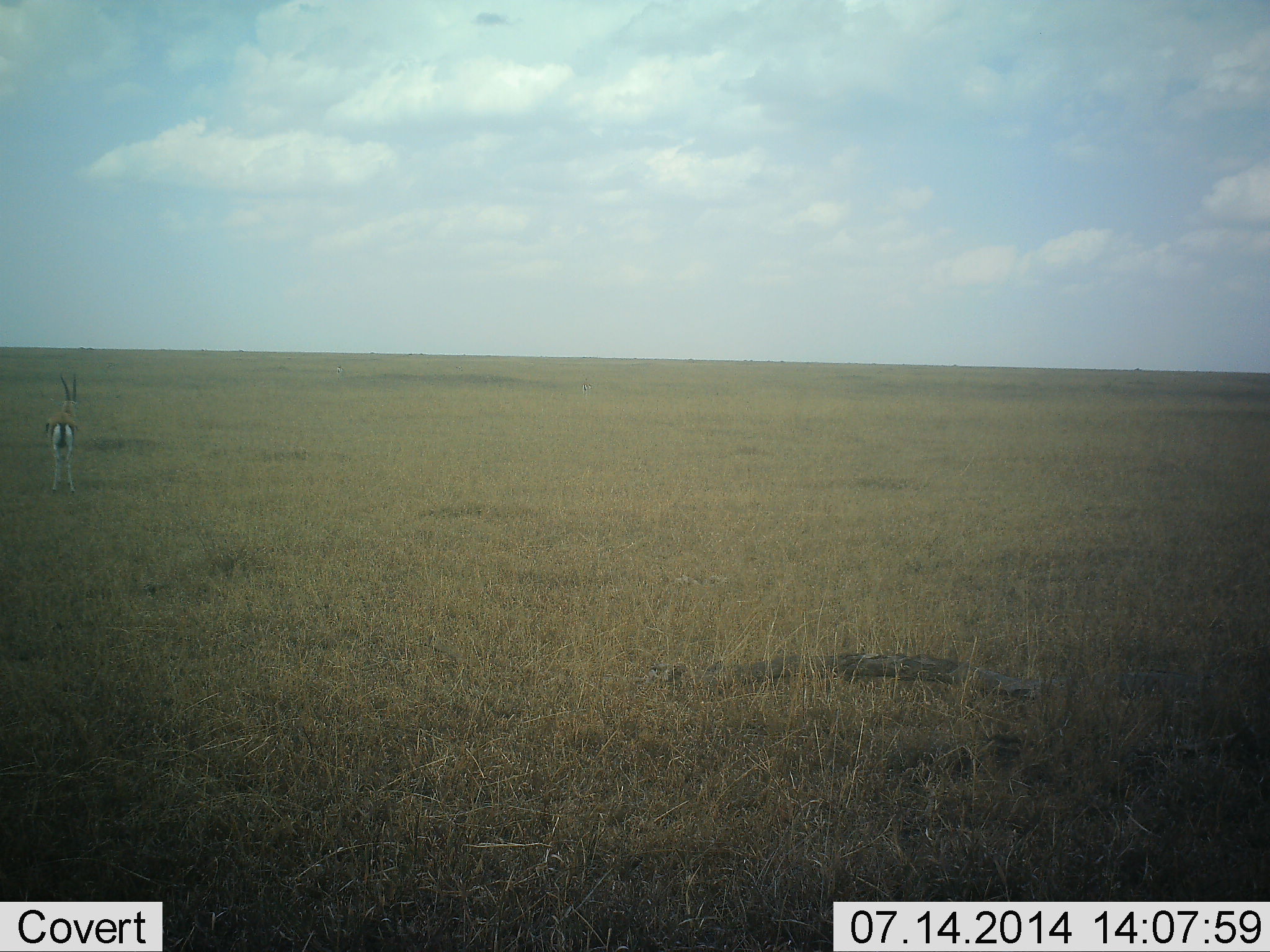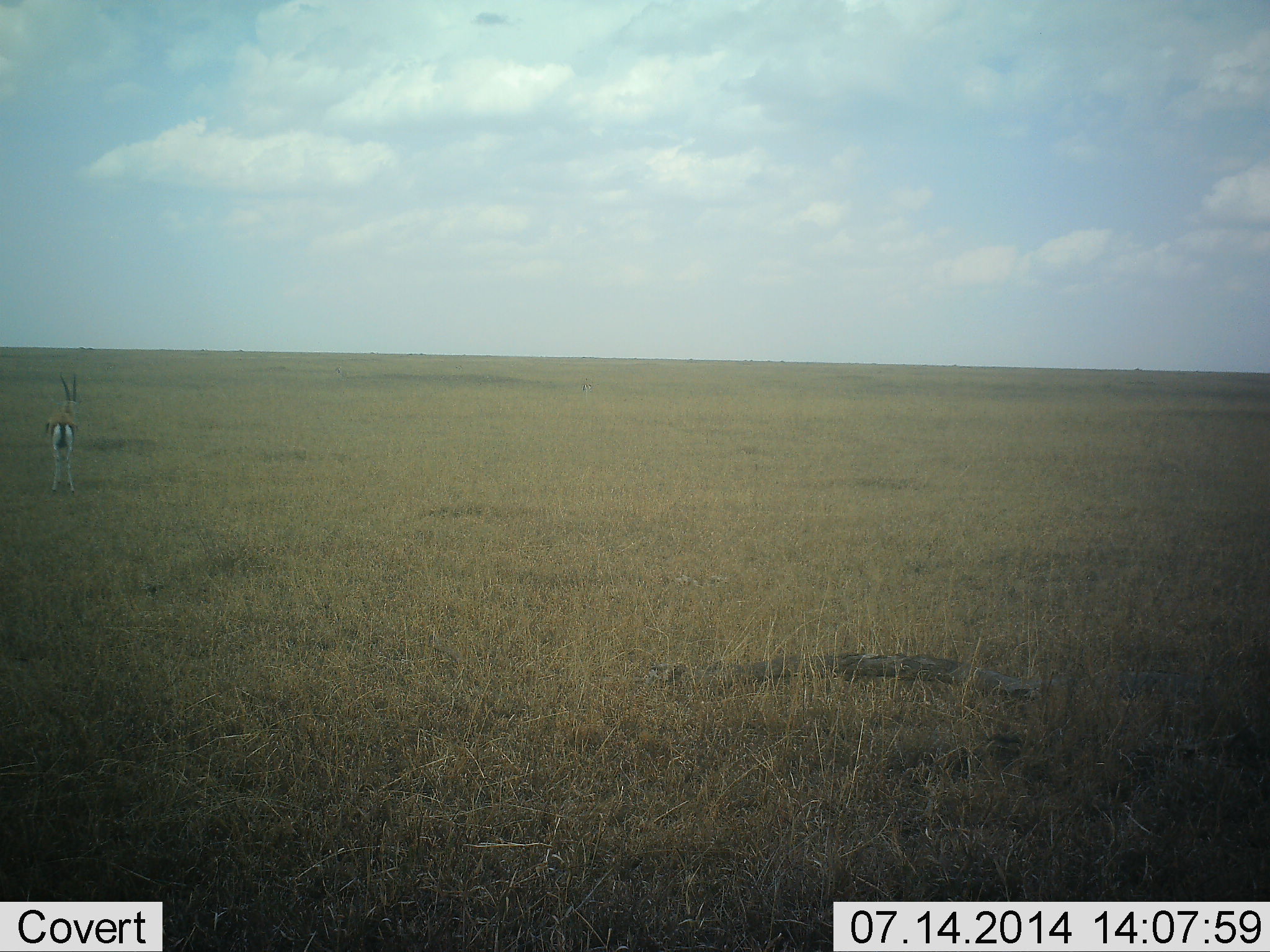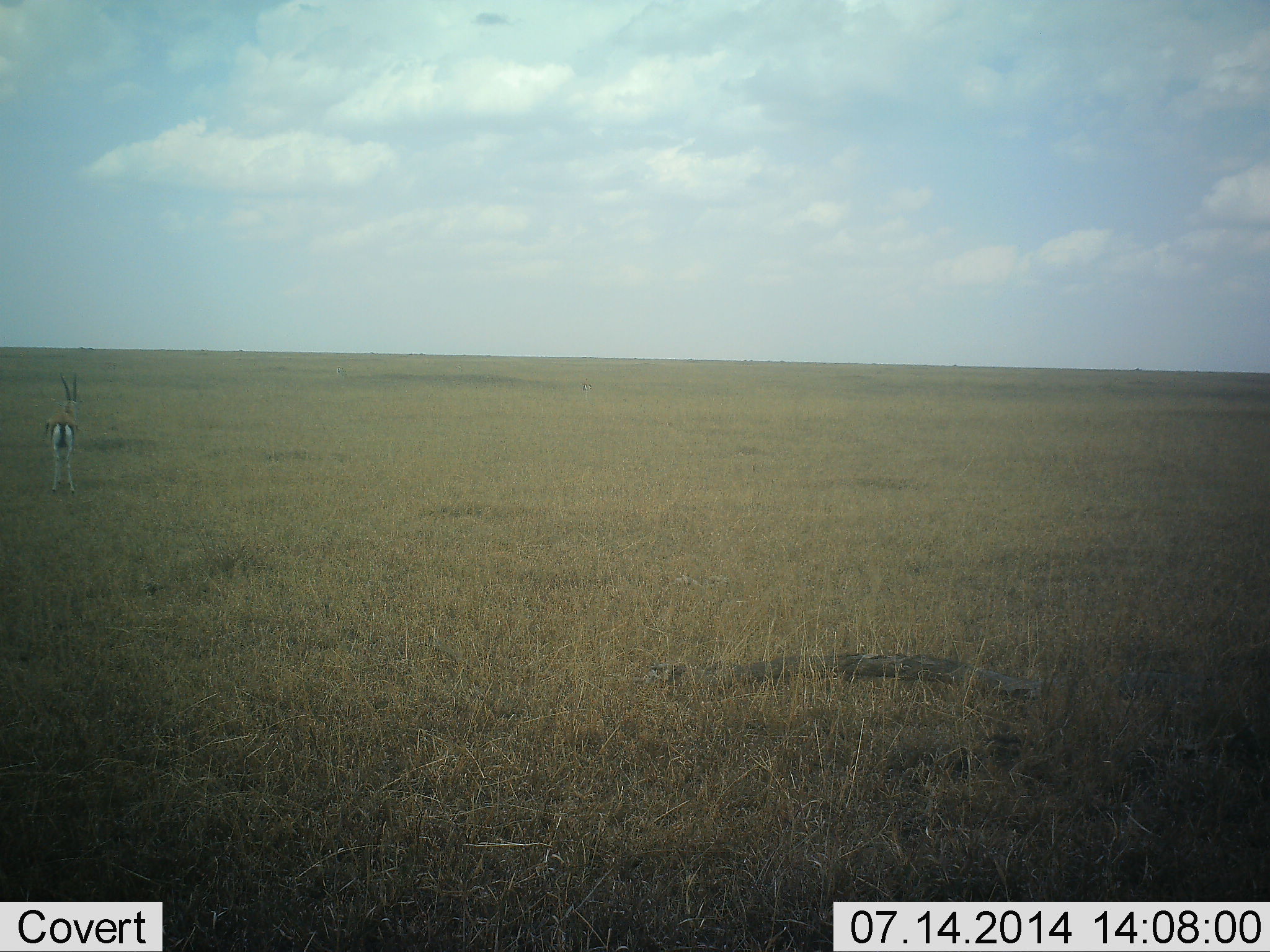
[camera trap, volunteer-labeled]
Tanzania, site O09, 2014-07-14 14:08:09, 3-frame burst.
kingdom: Animalia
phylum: Chordata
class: Mammalia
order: Artiodactyla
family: Bovidae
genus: Eudorcas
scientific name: Eudorcas thomsonii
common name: thomson's gazelle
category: gazellethomsons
Gazellethomsons (thomson's gazelle) (Eudorcas thomsonii), count 1. Behavior (volunteer vote fractions): standing 100%, resting 0%, moving 0%, interacting 0%. Young present (vote fraction): 0%. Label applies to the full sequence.